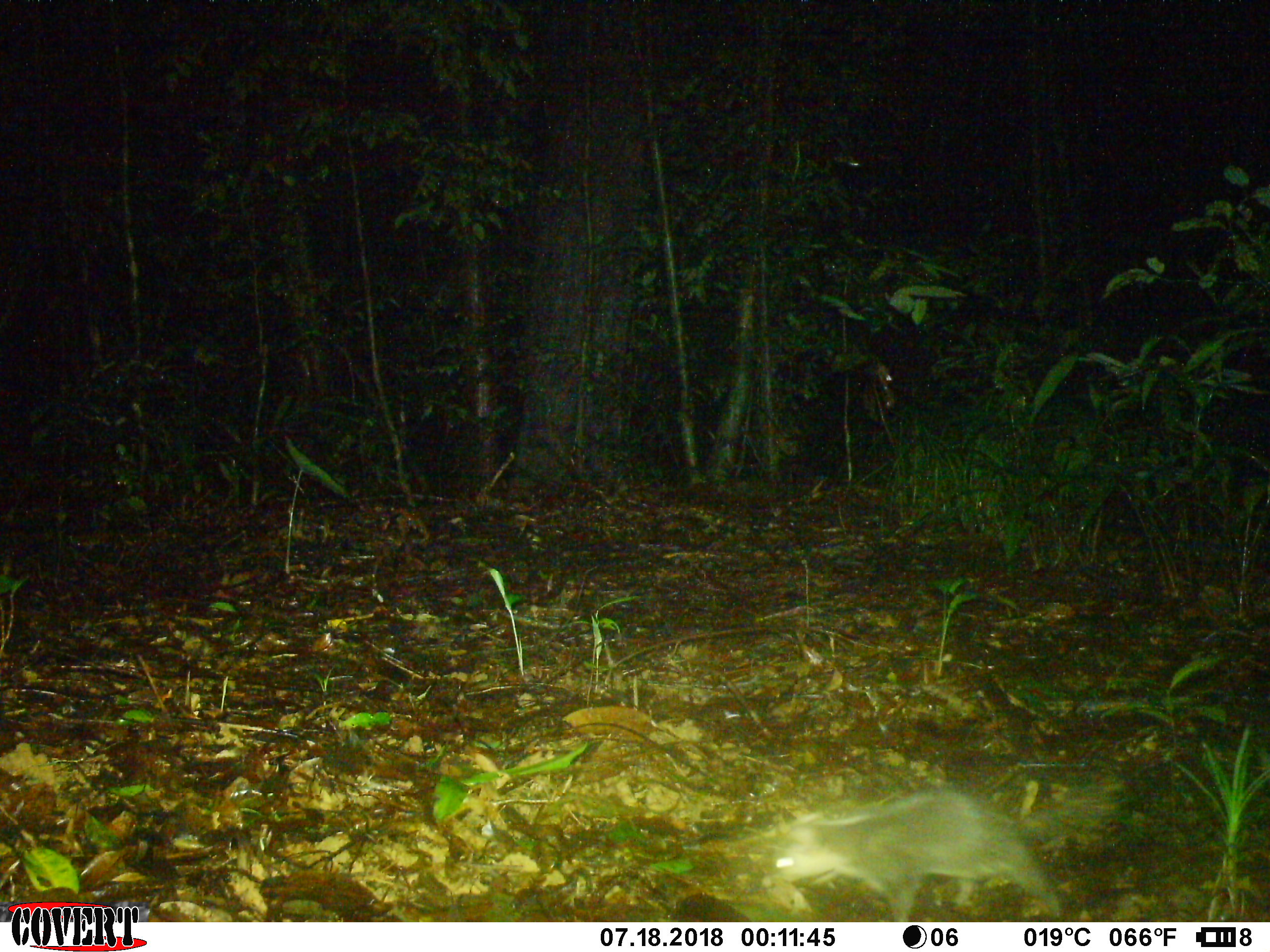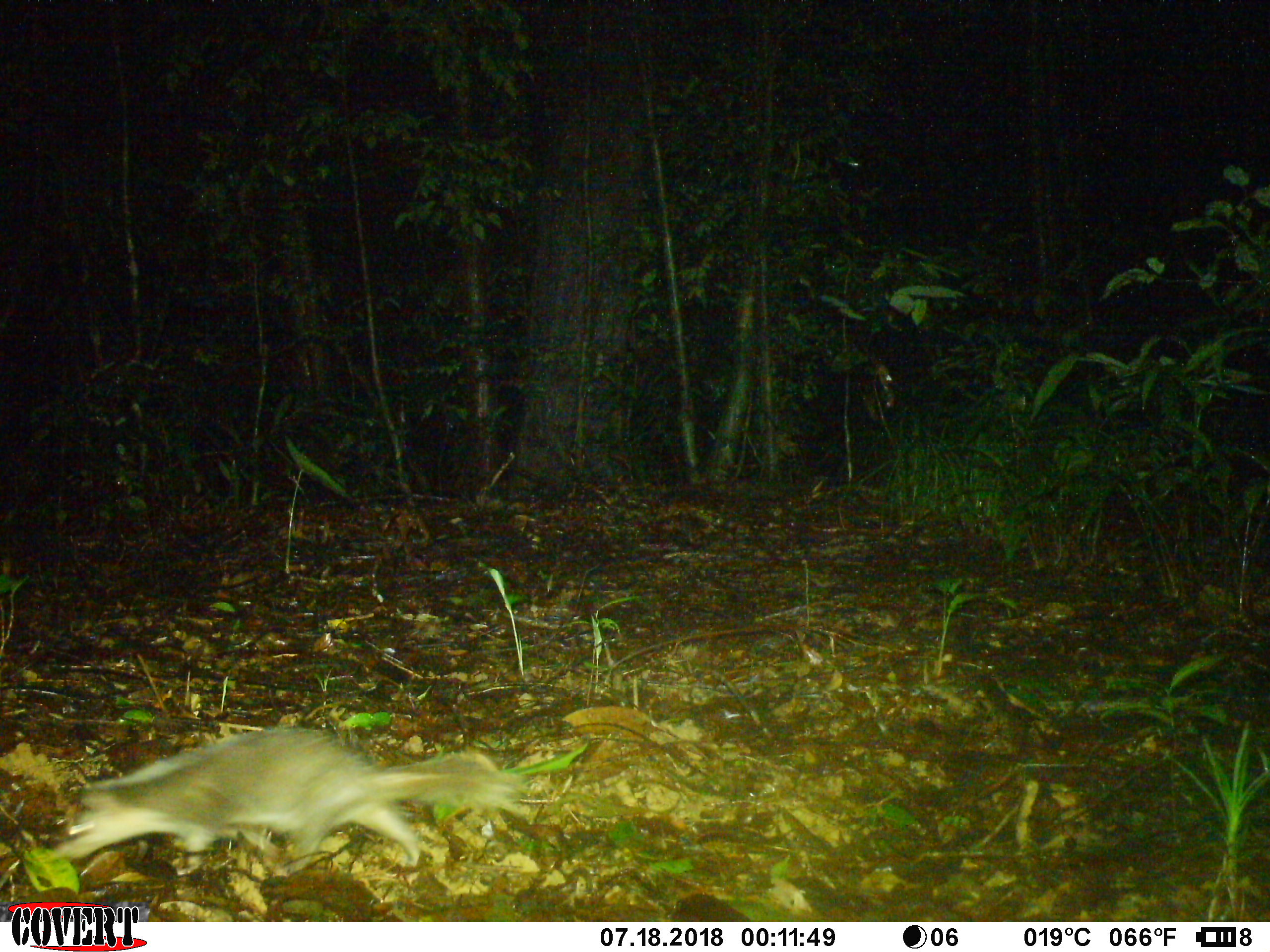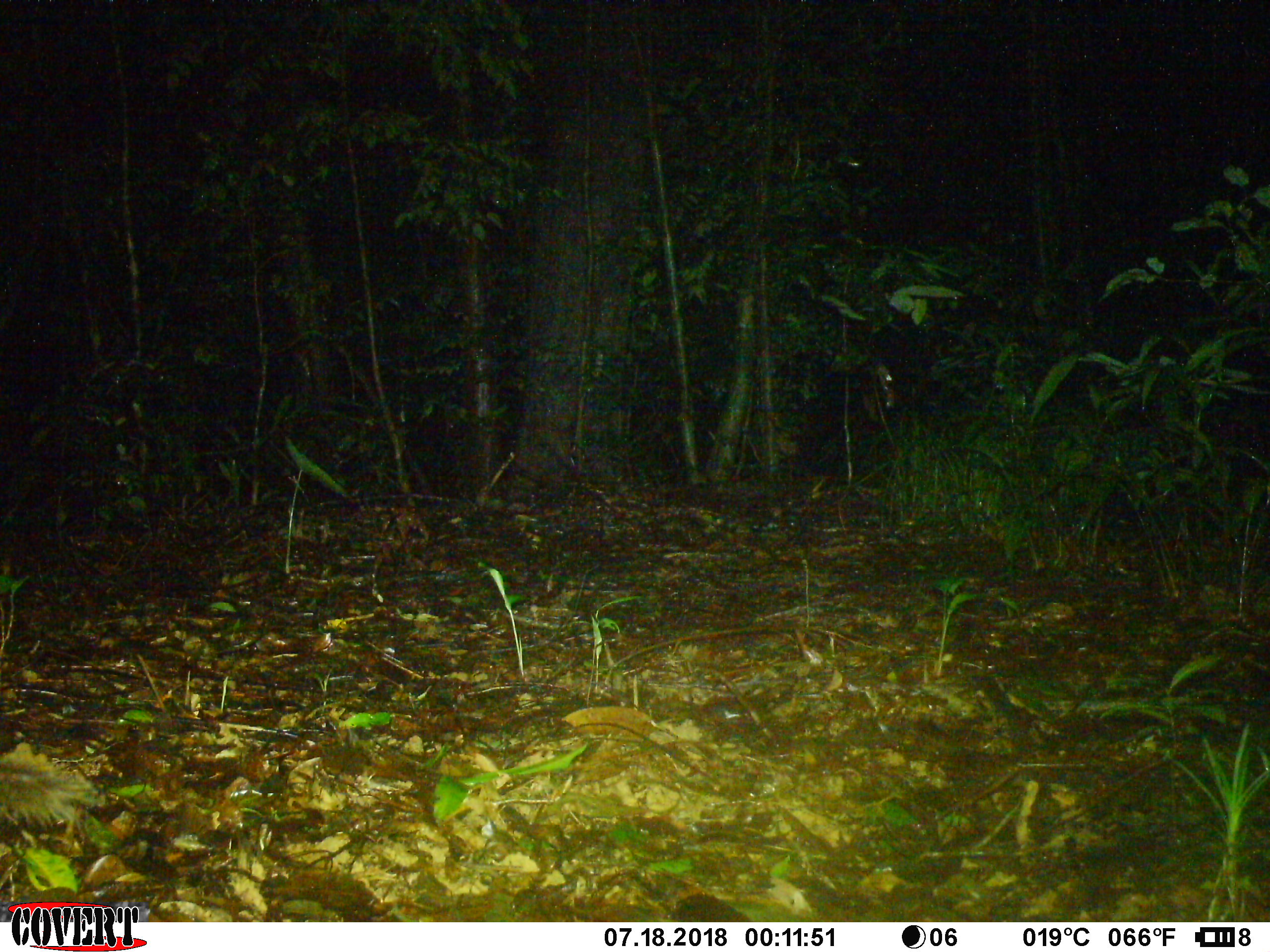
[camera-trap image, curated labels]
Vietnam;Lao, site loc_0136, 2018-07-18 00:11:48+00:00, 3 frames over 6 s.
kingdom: Animalia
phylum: Chordata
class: Mammalia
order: Carnivora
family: Mustelidae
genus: Melogale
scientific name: Melogale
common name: ferret badger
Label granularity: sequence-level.